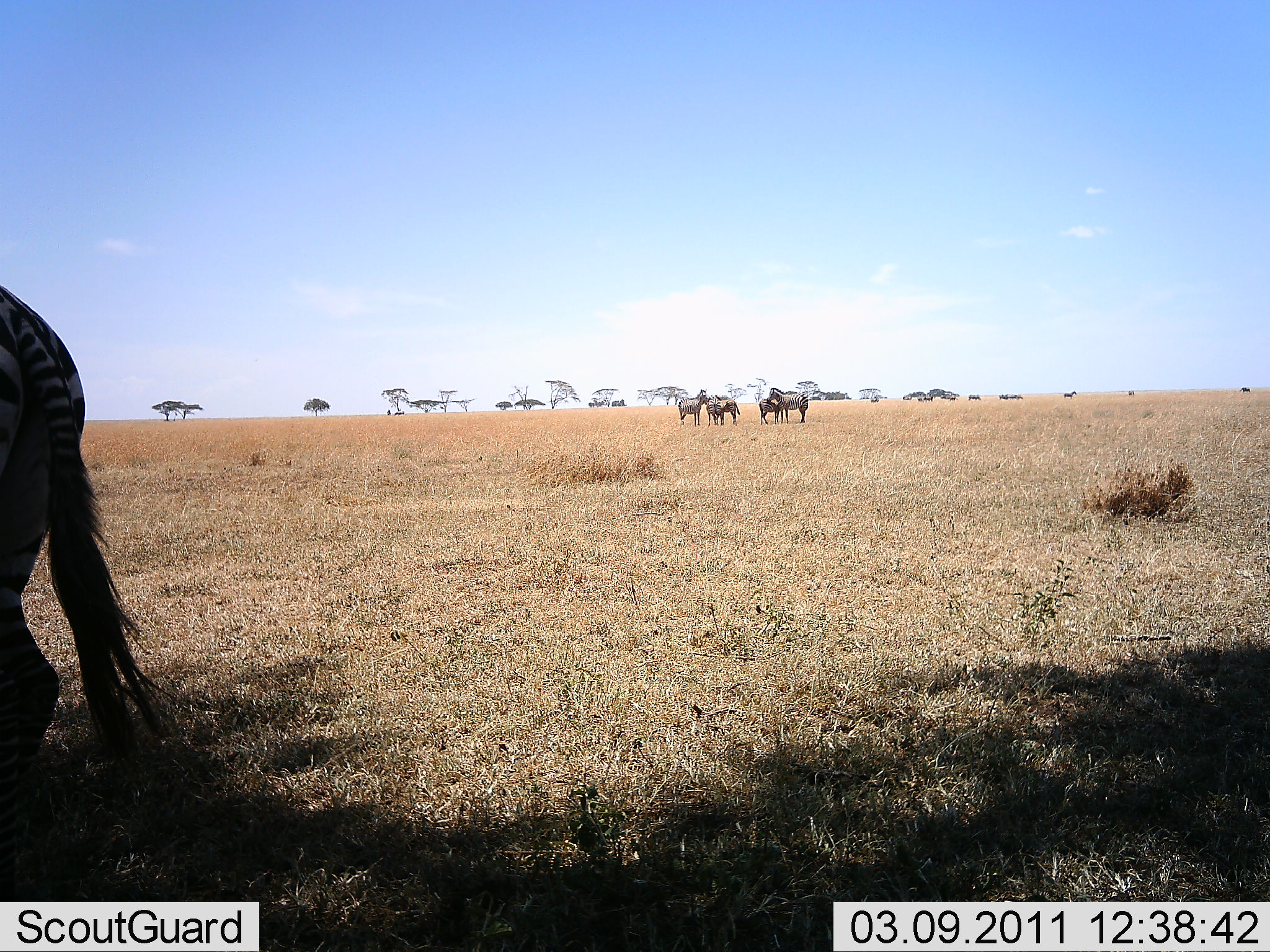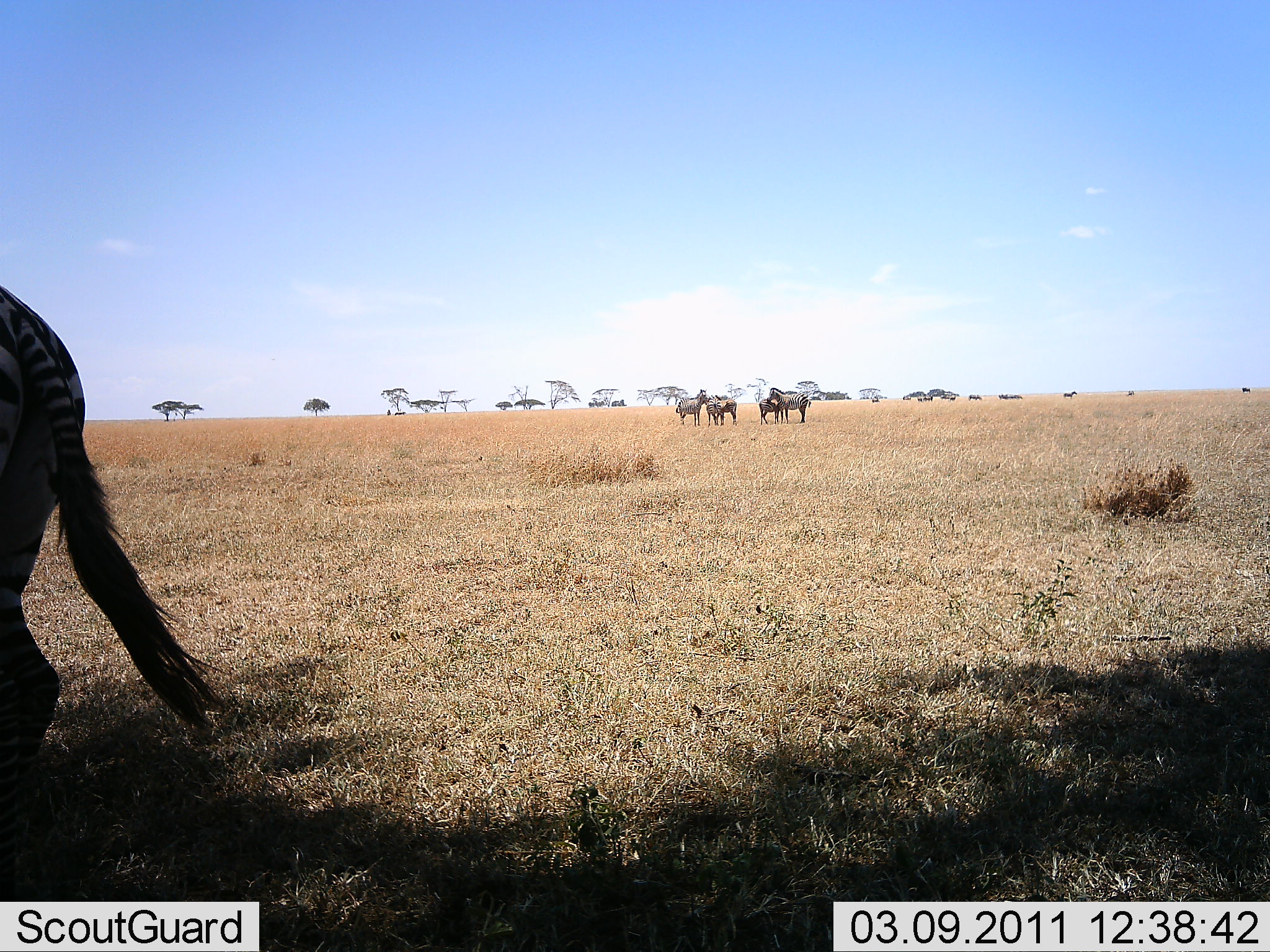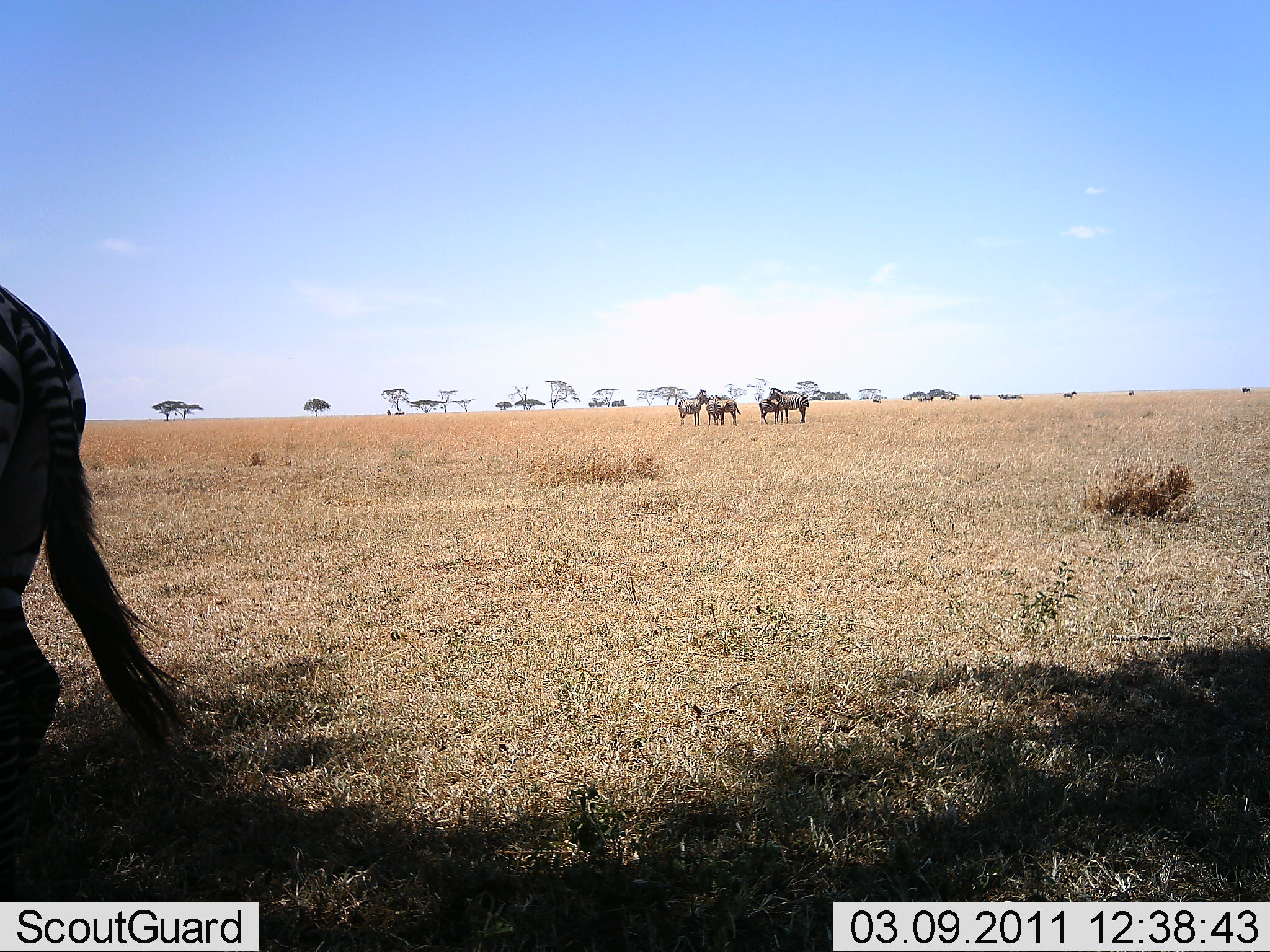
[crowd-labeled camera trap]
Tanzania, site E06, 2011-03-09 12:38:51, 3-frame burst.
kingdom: Animalia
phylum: Chordata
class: Mammalia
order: Perissodactyla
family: Equidae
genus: Equus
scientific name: Equus quagga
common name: plains zebra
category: zebra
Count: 5.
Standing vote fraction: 100%.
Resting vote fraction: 0%.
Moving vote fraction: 7%.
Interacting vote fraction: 0%.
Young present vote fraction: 7%.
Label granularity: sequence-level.